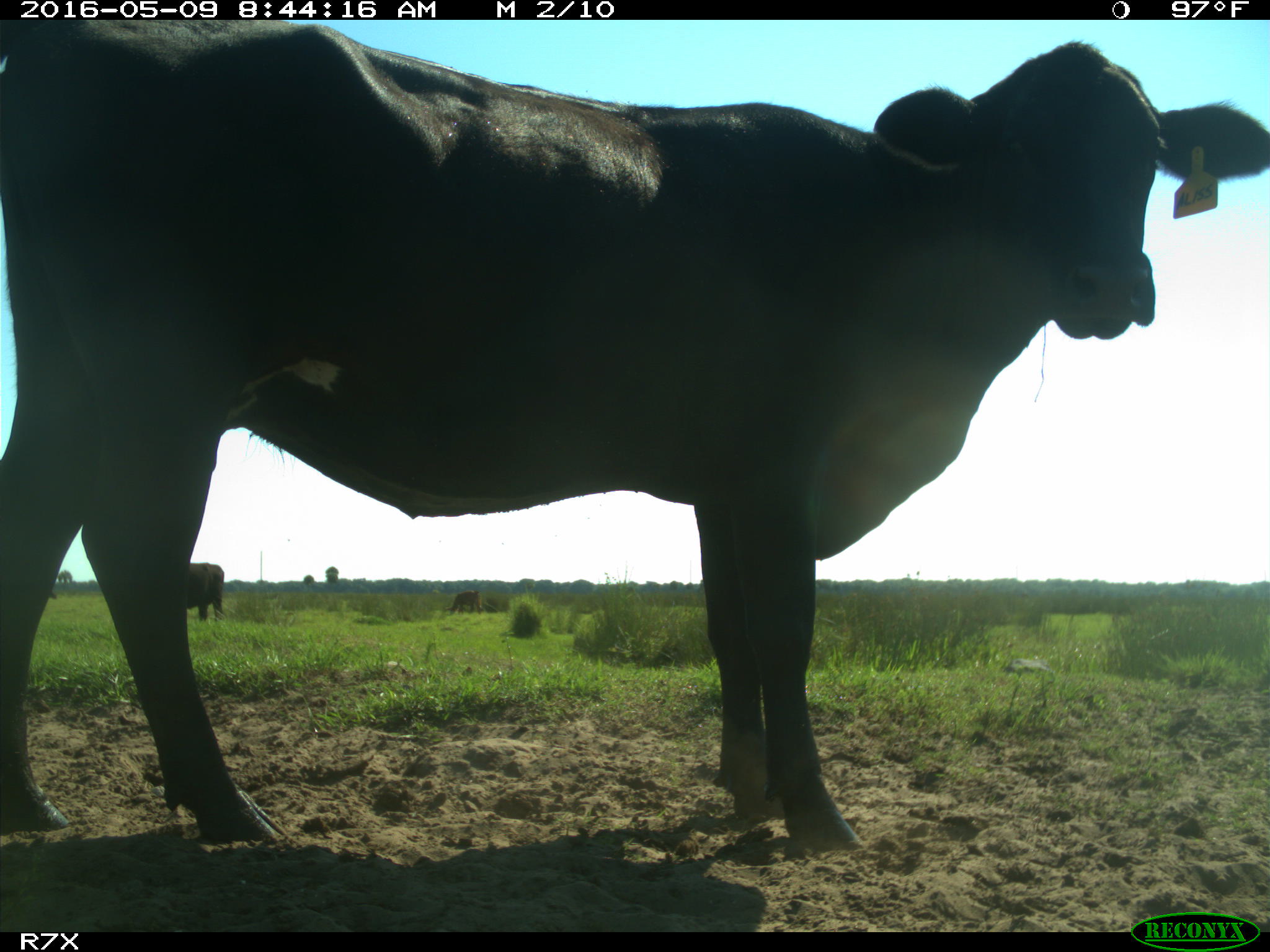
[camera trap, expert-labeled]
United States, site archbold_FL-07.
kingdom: Animalia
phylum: Chordata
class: Mammalia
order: Artiodactyla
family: Bovidae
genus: Bos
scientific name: Bos taurus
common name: domestic cow